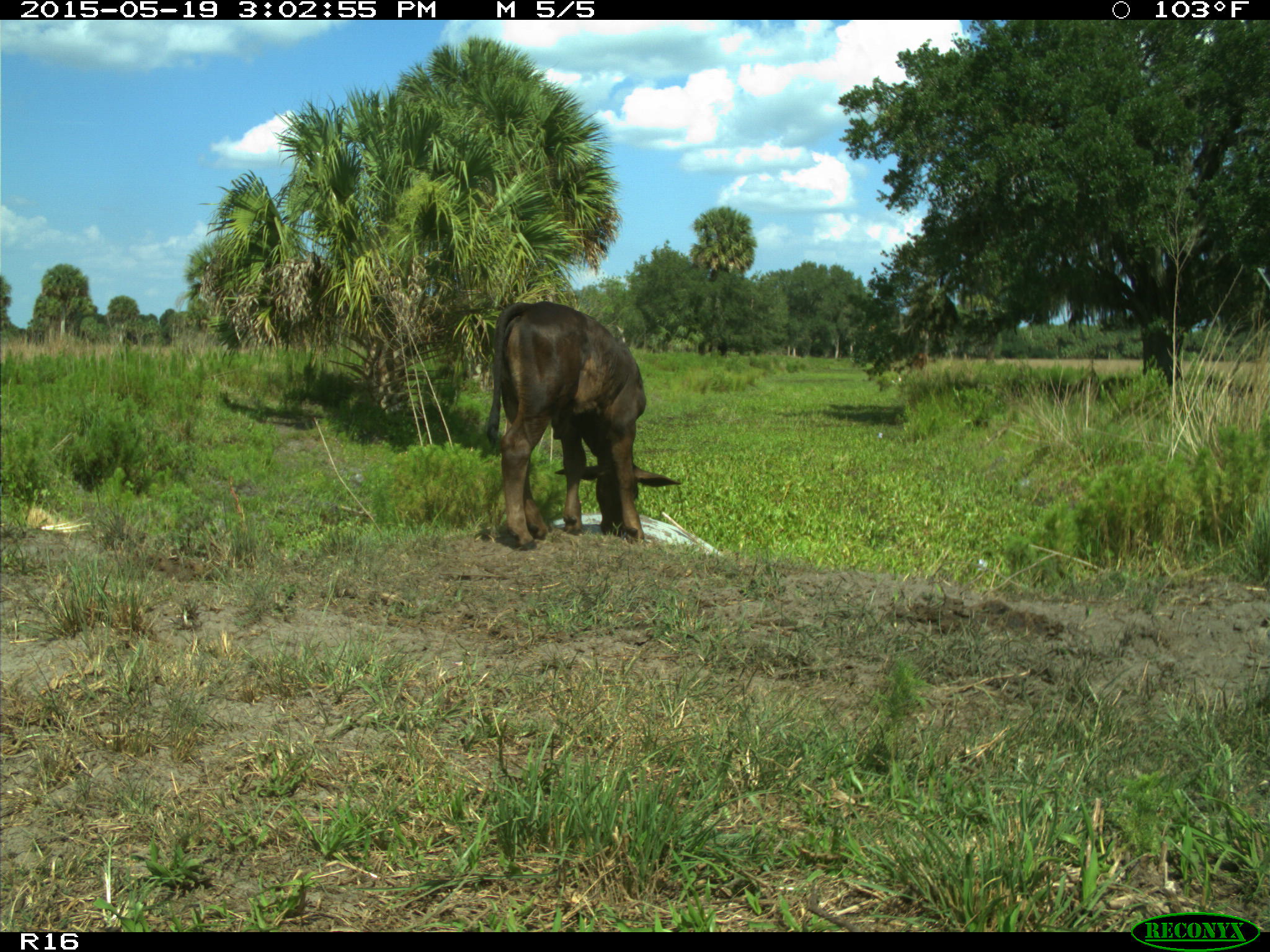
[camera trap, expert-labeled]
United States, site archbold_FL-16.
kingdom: Animalia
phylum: Chordata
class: Mammalia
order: Artiodactyla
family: Bovidae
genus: Bos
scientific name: Bos taurus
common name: domestic cow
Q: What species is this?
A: Bos taurus (domestic cow).